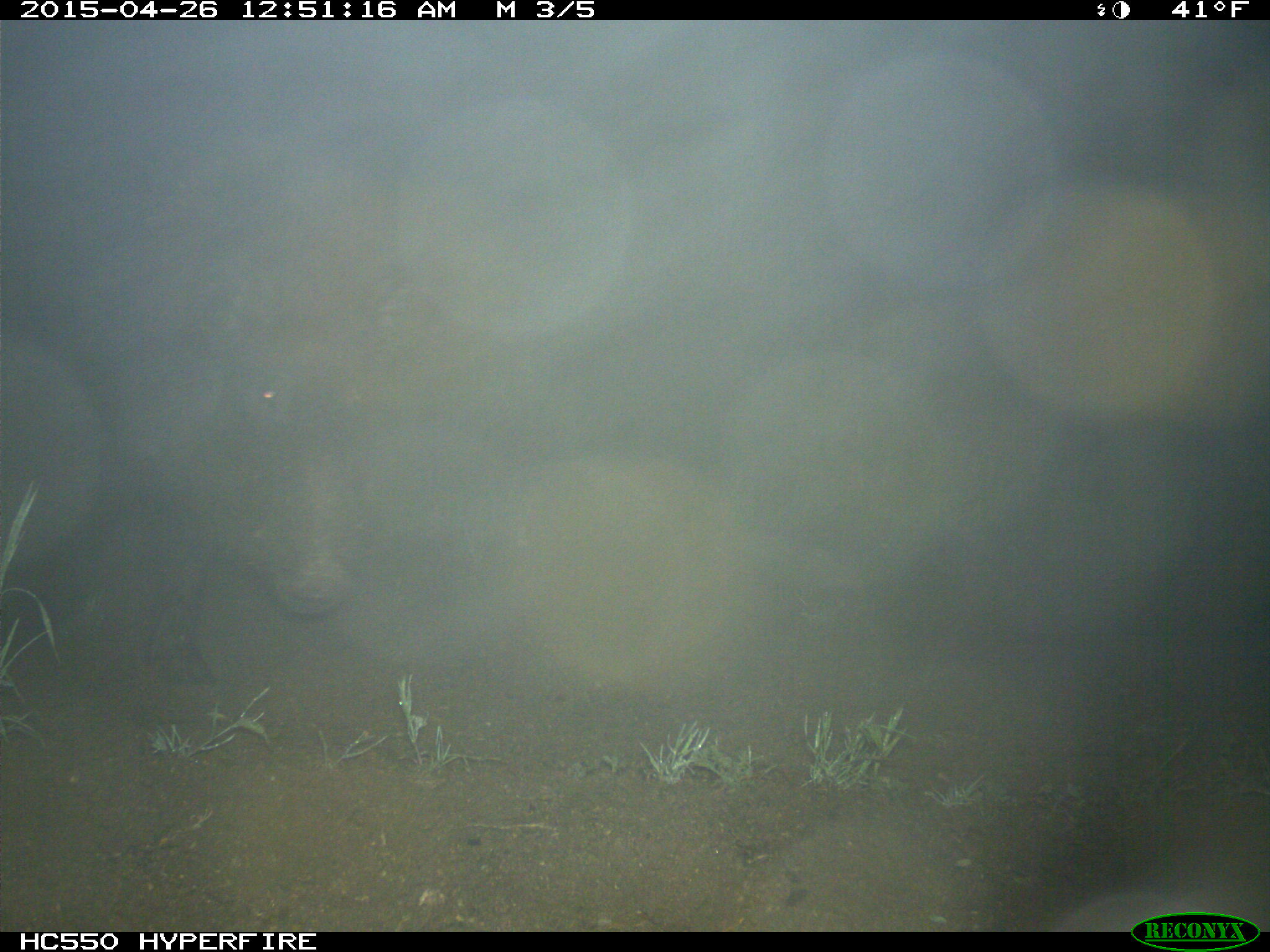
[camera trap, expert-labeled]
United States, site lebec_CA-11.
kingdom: Animalia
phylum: Chordata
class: Mammalia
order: Artiodactyla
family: Suidae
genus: Sus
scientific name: Sus scrofa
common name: wild boar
Sus scrofa (wild boar).